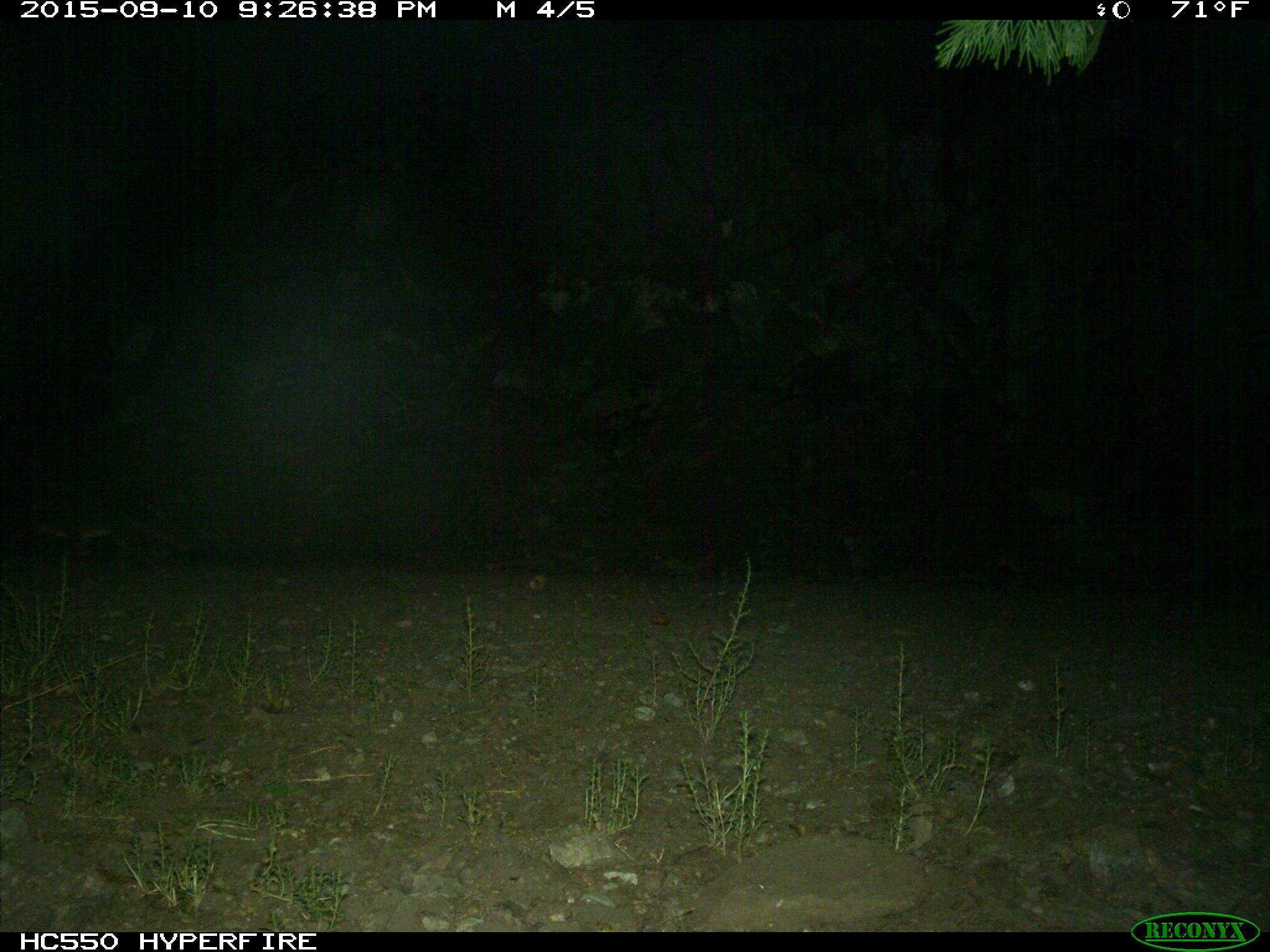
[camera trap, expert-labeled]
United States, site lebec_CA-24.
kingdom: Animalia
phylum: Chordata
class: Mammalia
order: Carnivora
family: Canidae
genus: Urocyon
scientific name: Urocyon cinereoargenteus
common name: gray fox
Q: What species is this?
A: Urocyon cinereoargenteus (gray fox).